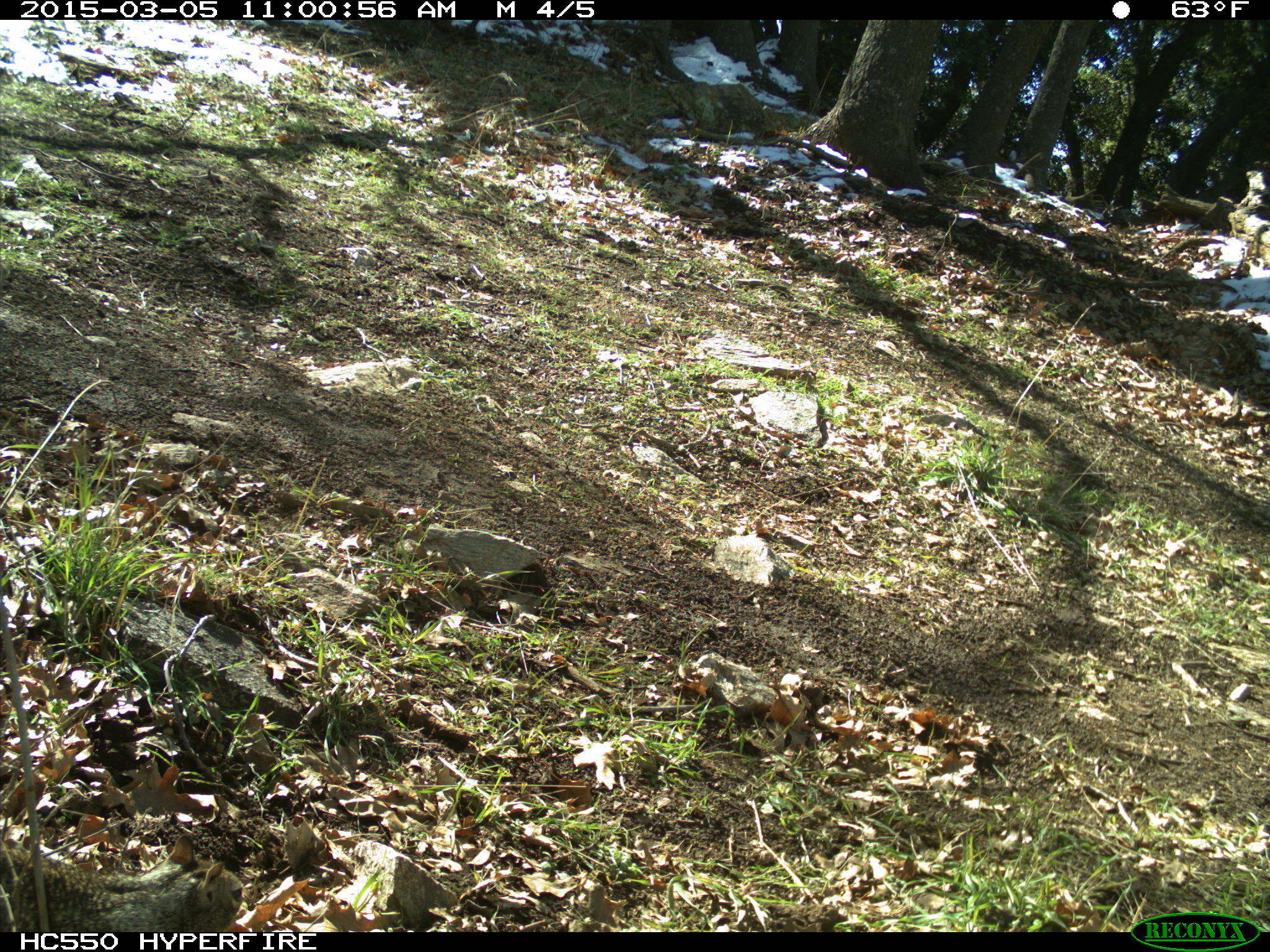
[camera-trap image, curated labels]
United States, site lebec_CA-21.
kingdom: Animalia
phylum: Chordata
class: Mammalia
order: Rodentia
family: Sciuridae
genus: Otospermophilus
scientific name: Otospermophilus beecheyi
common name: california ground squirrel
Otospermophilus beecheyi (california ground squirrel).